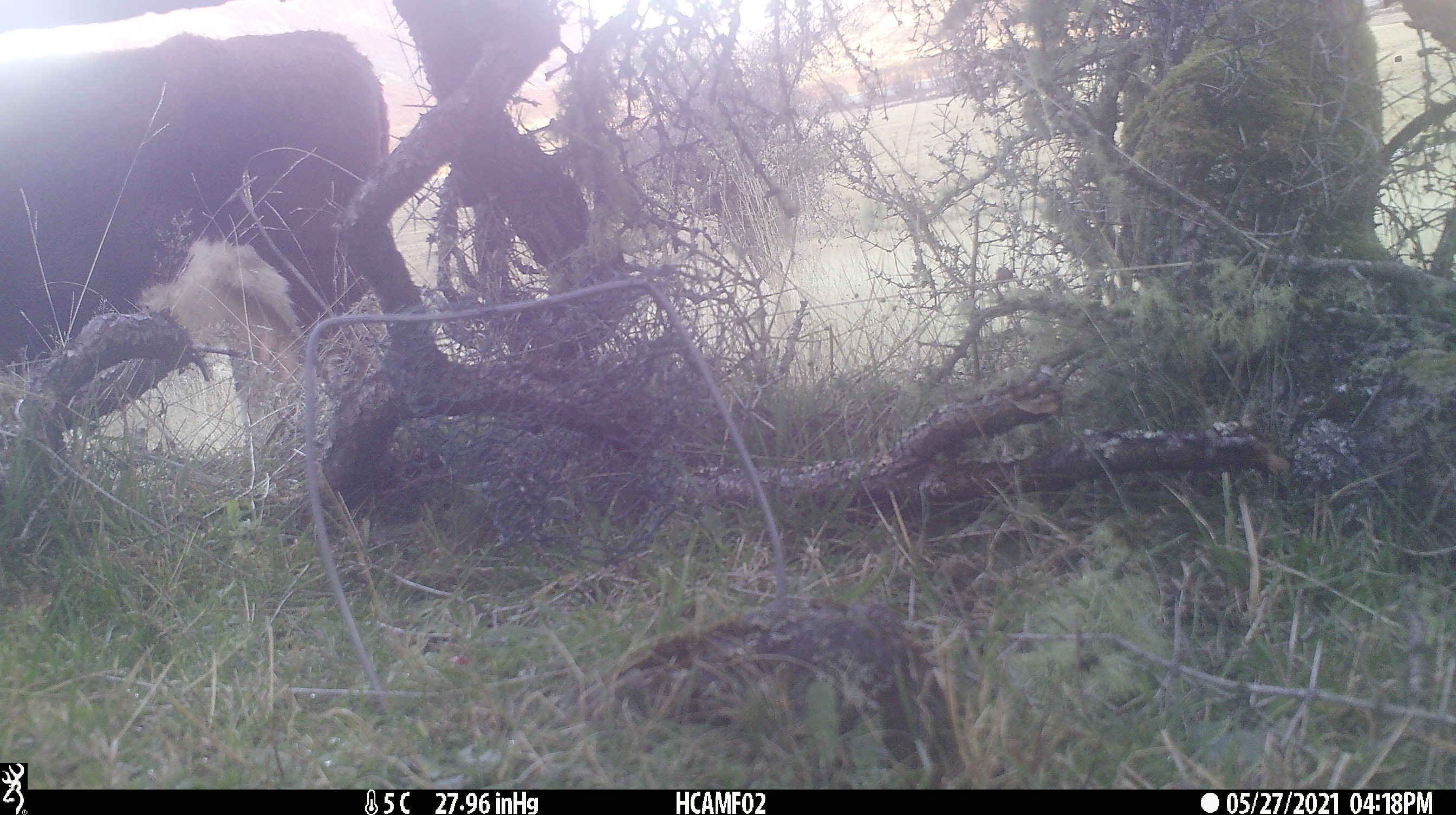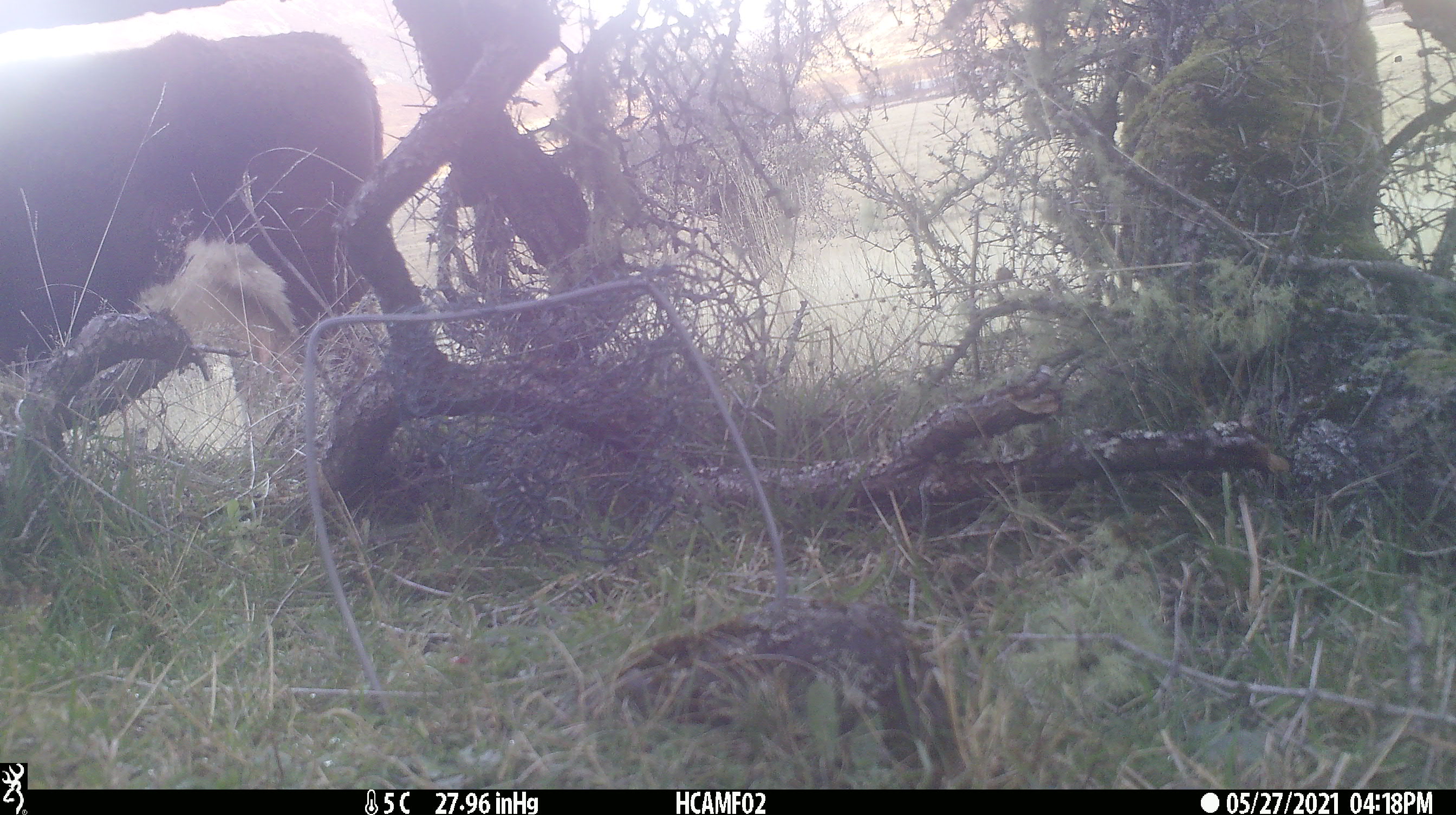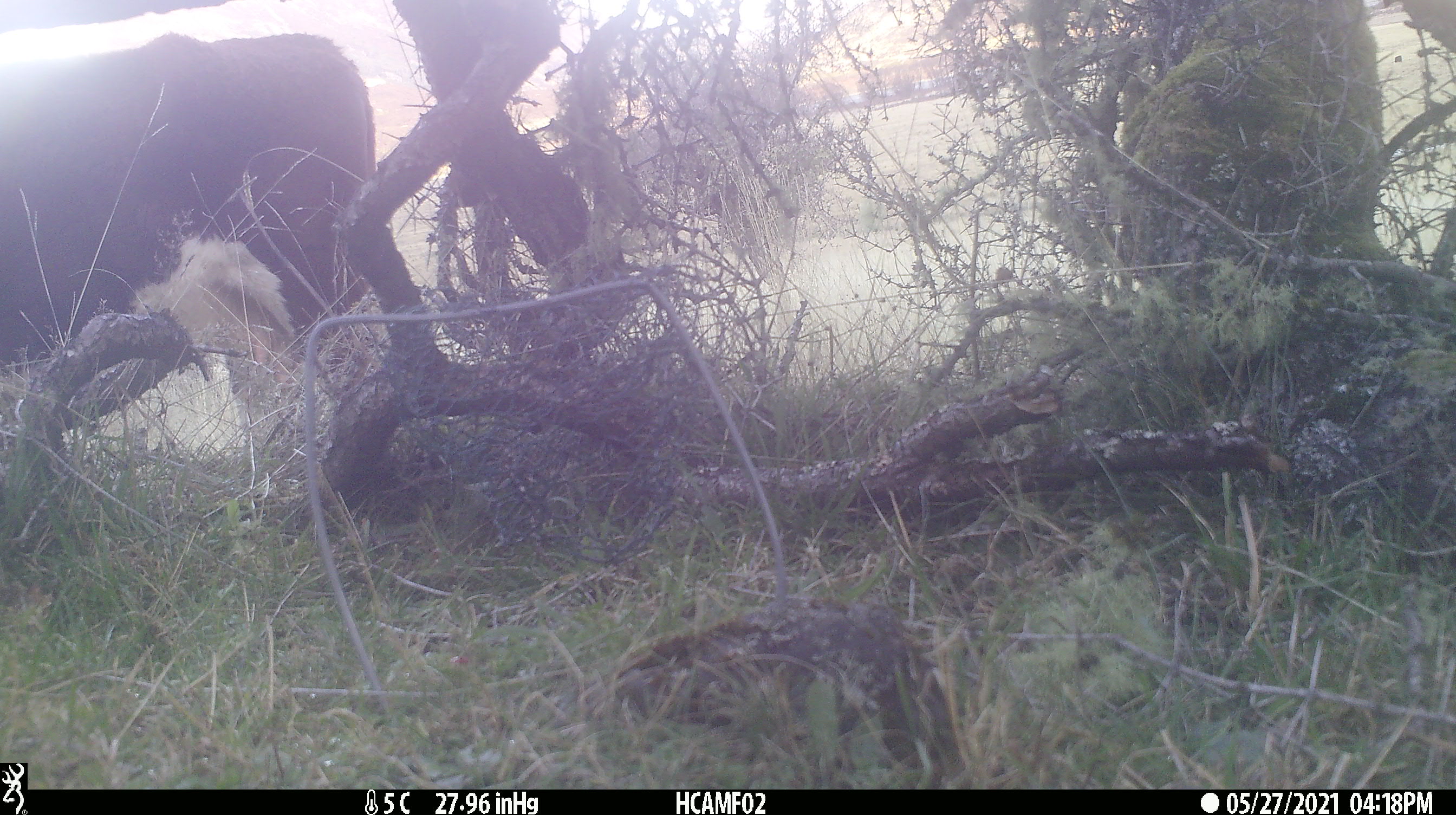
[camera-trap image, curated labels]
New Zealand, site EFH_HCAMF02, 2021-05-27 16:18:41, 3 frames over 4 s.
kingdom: Animalia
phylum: Chordata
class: Mammalia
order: Artiodactyla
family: Bovidae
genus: Bos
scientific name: Bos taurus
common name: domestic cow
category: cow